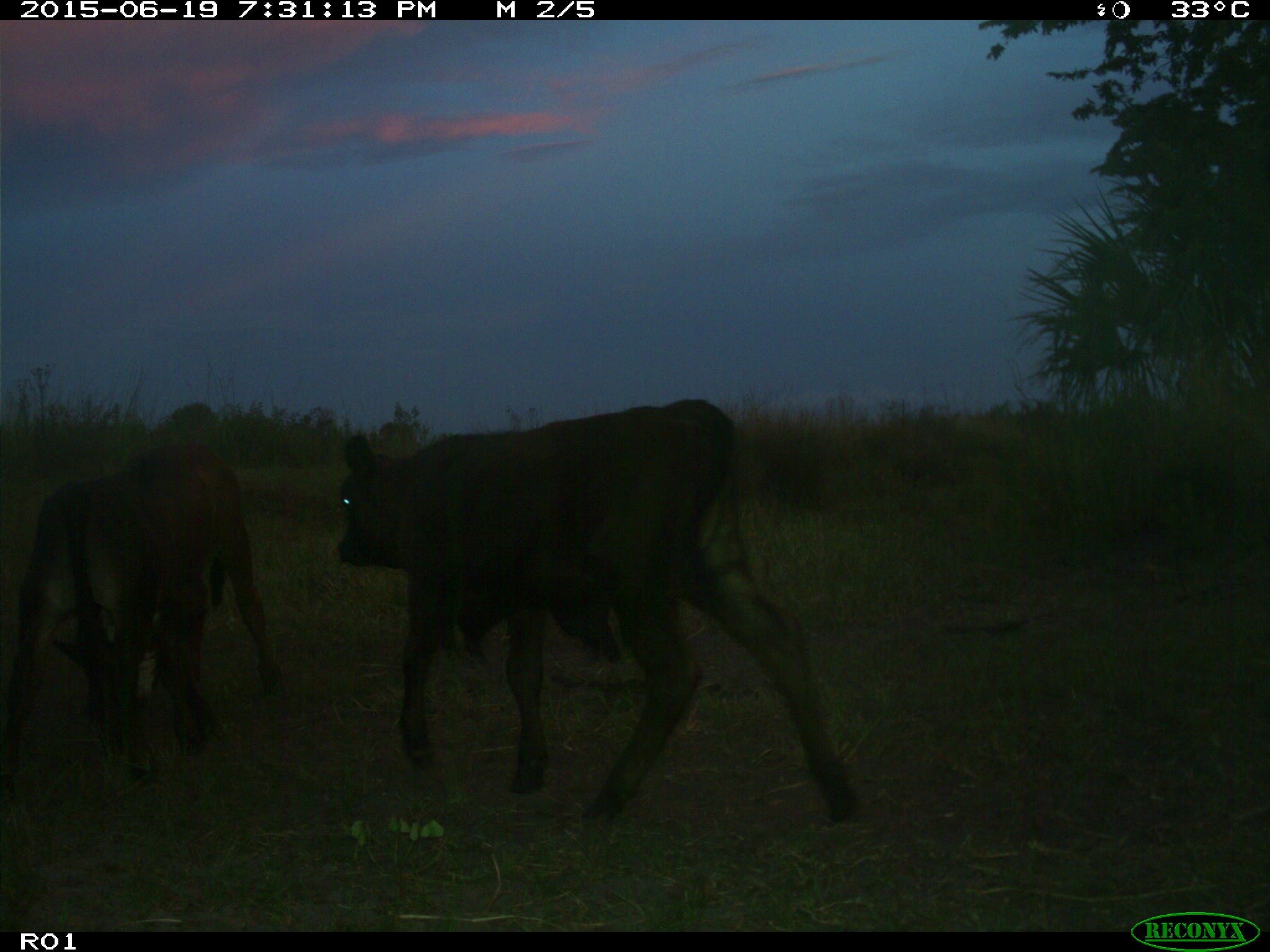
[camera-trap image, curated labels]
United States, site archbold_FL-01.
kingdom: Animalia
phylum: Chordata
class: Mammalia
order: Artiodactyla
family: Bovidae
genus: Bos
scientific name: Bos taurus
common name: domestic cow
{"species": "Bos taurus (domestic cow)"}